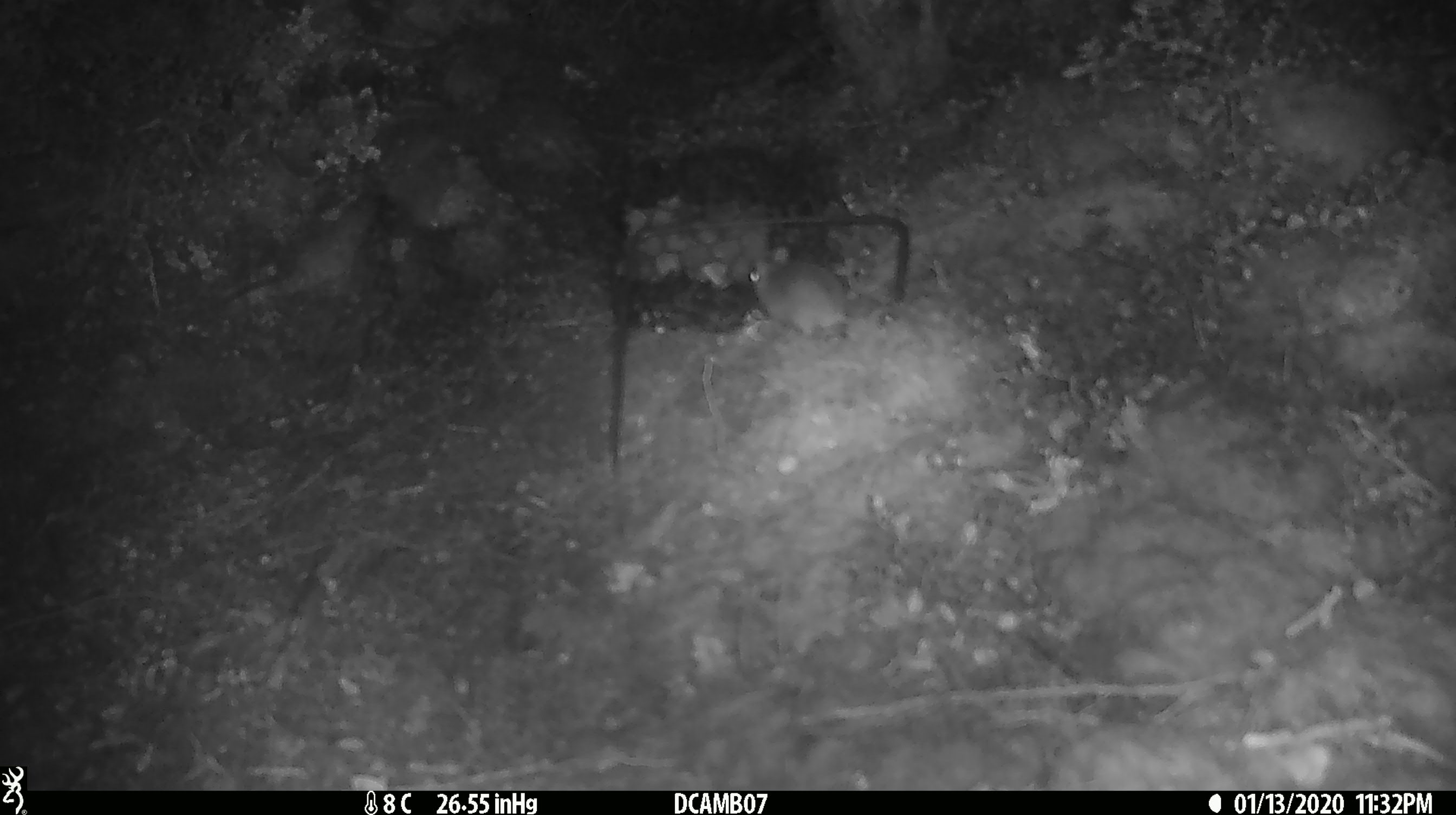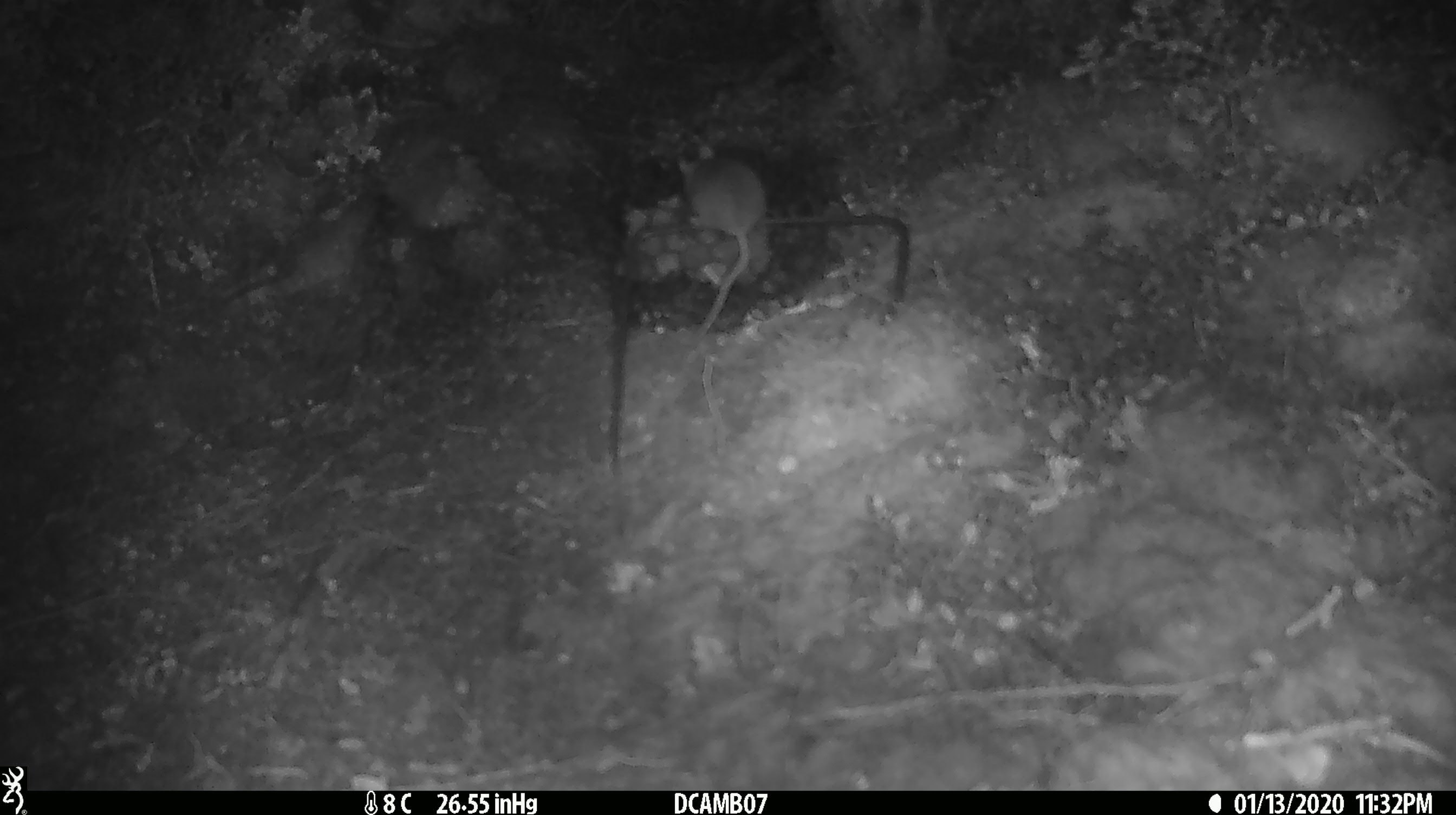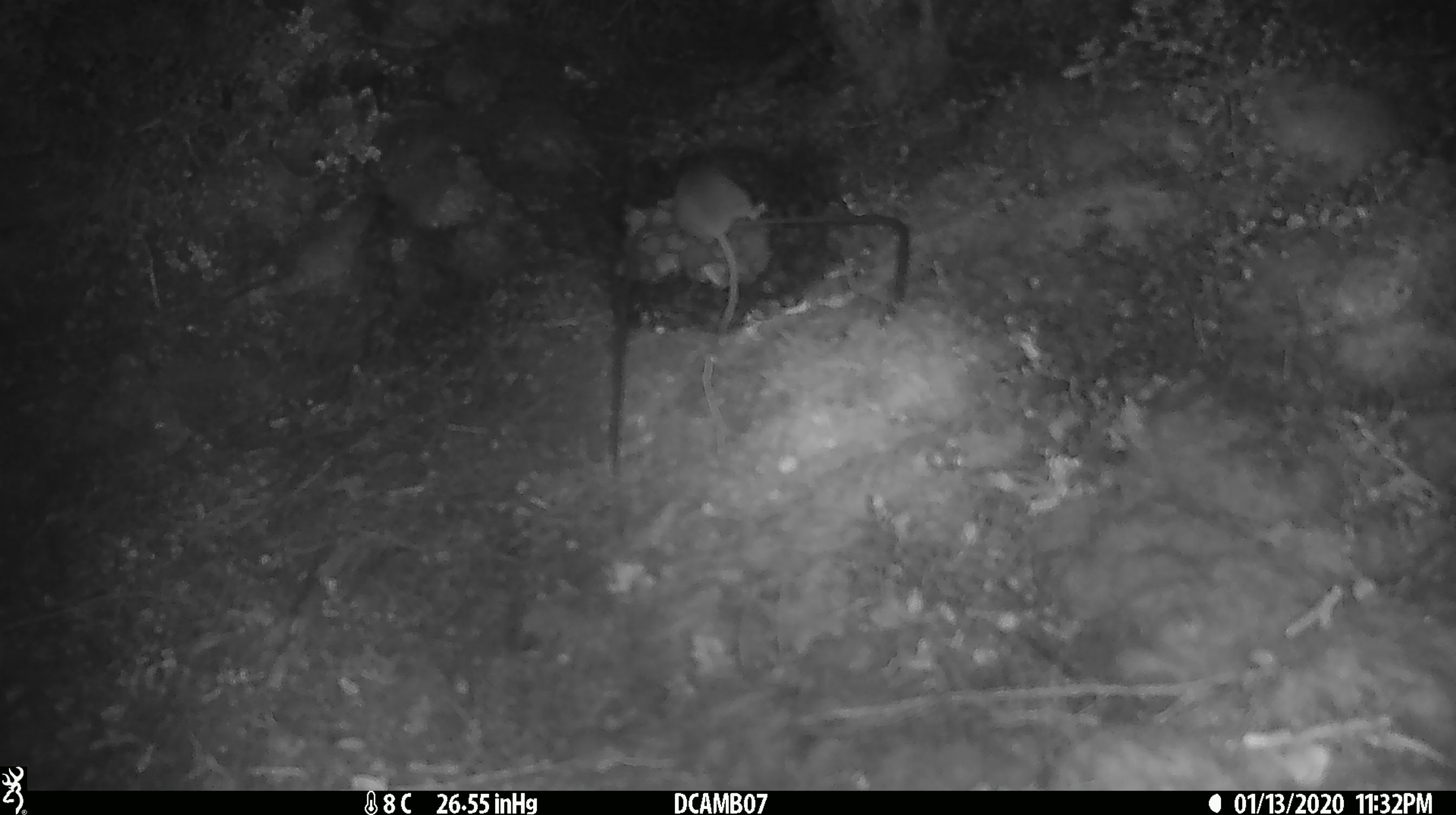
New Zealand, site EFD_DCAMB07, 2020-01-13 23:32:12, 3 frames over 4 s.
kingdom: Animalia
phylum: Chordata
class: Mammalia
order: Rodentia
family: Muridae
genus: Mus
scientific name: Mus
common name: mouse